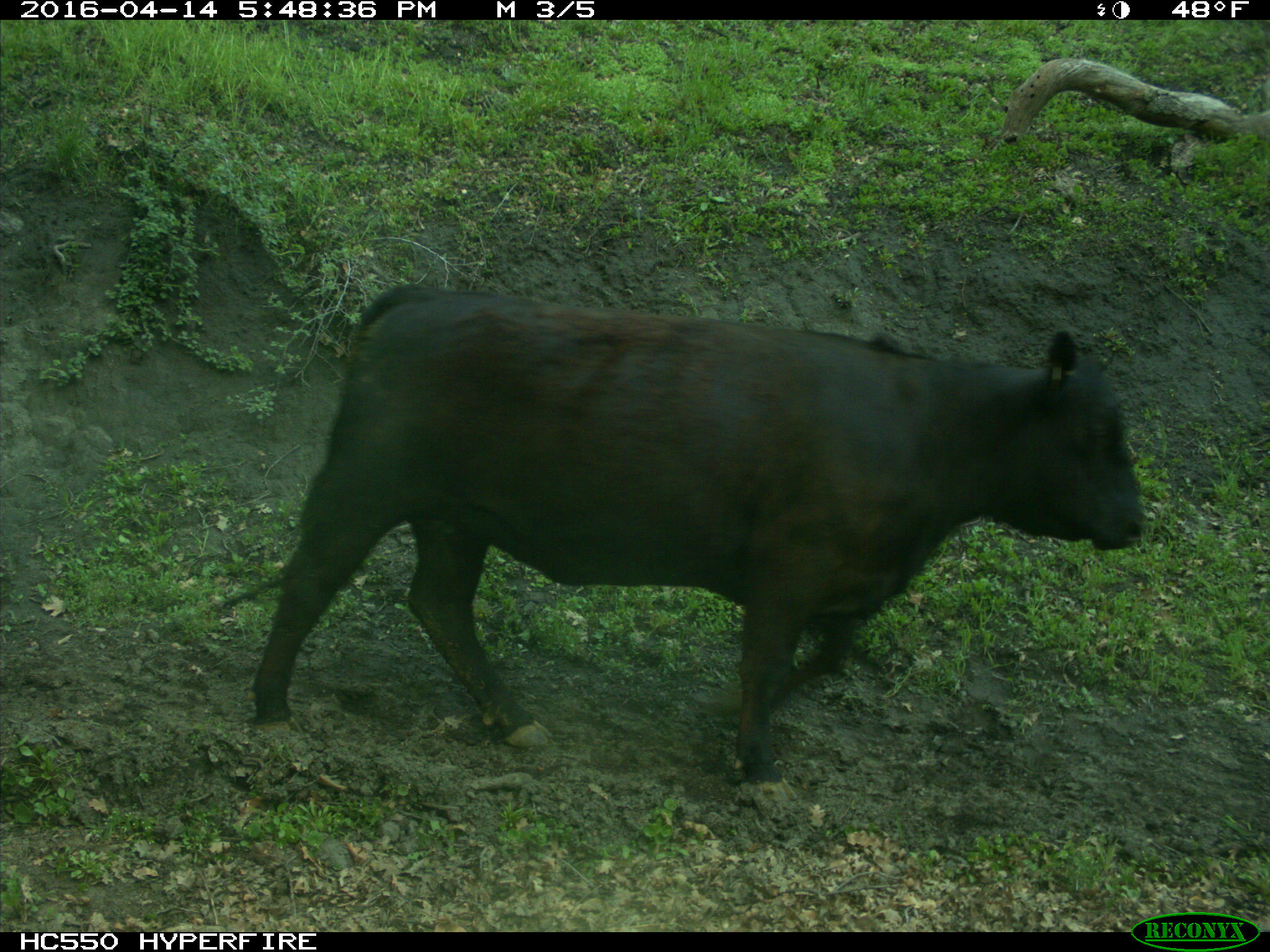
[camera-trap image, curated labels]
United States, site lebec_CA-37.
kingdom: Animalia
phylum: Chordata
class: Mammalia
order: Artiodactyla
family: Bovidae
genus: Bos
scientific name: Bos taurus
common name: domestic cow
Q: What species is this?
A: Bos taurus (domestic cow).